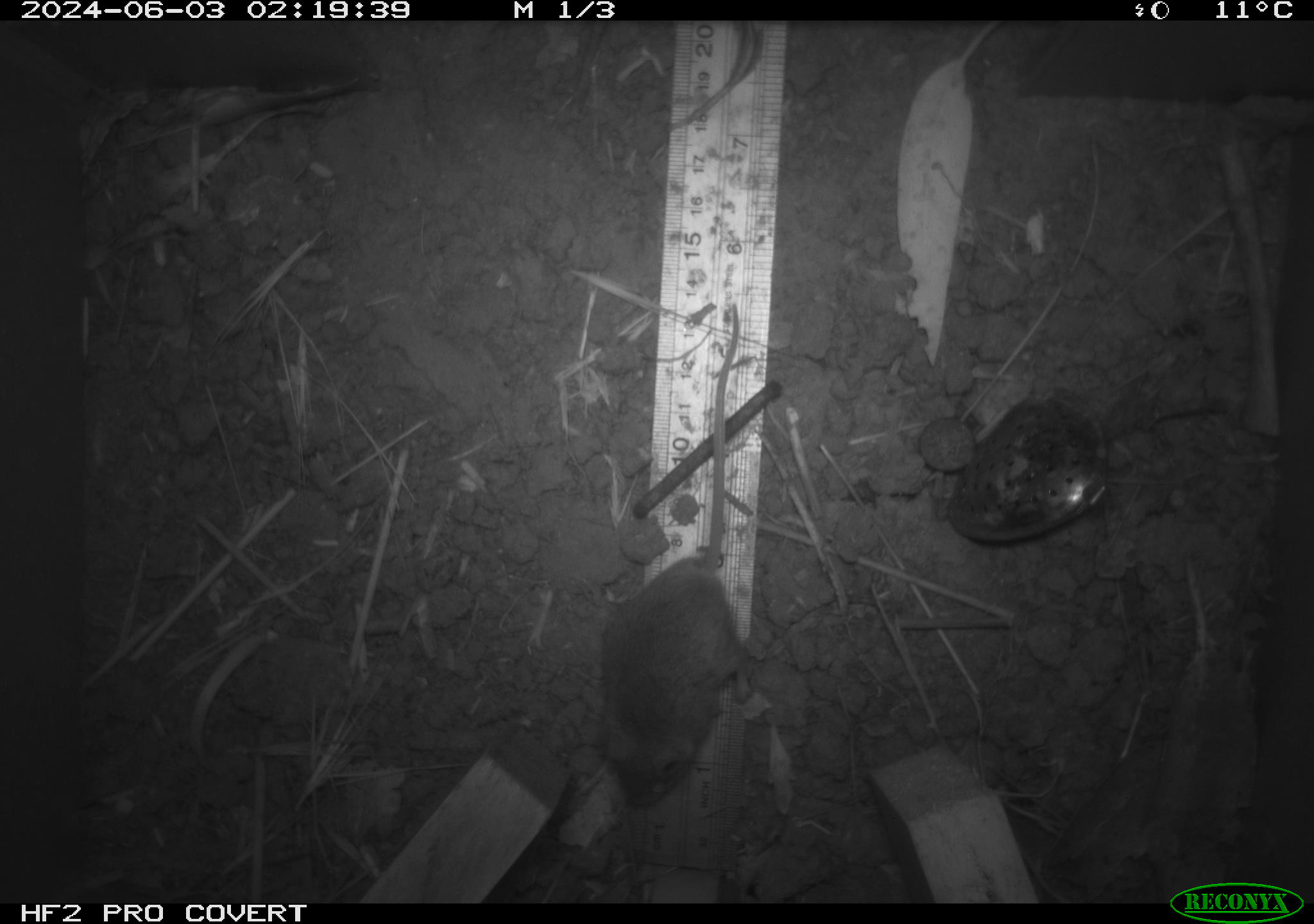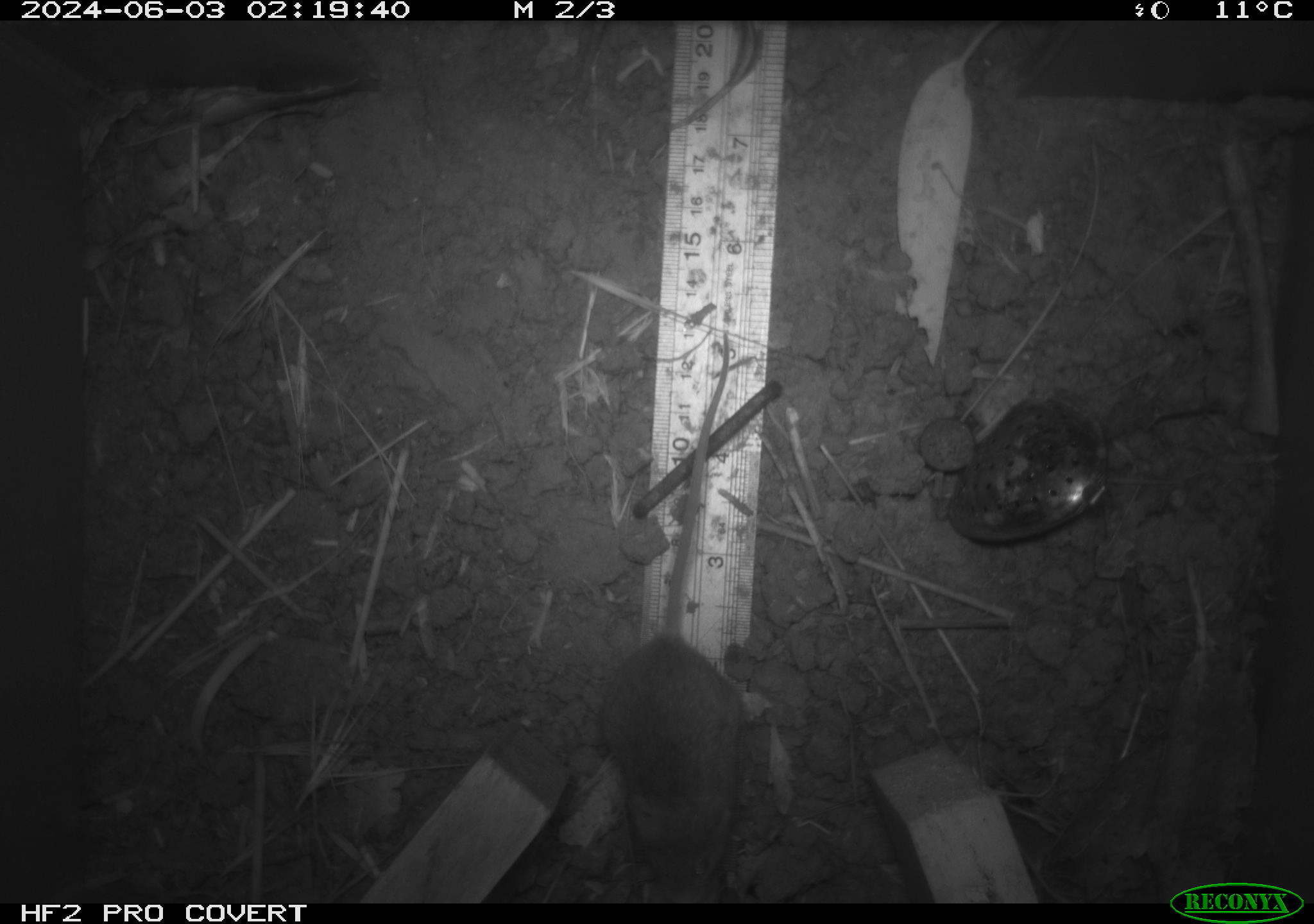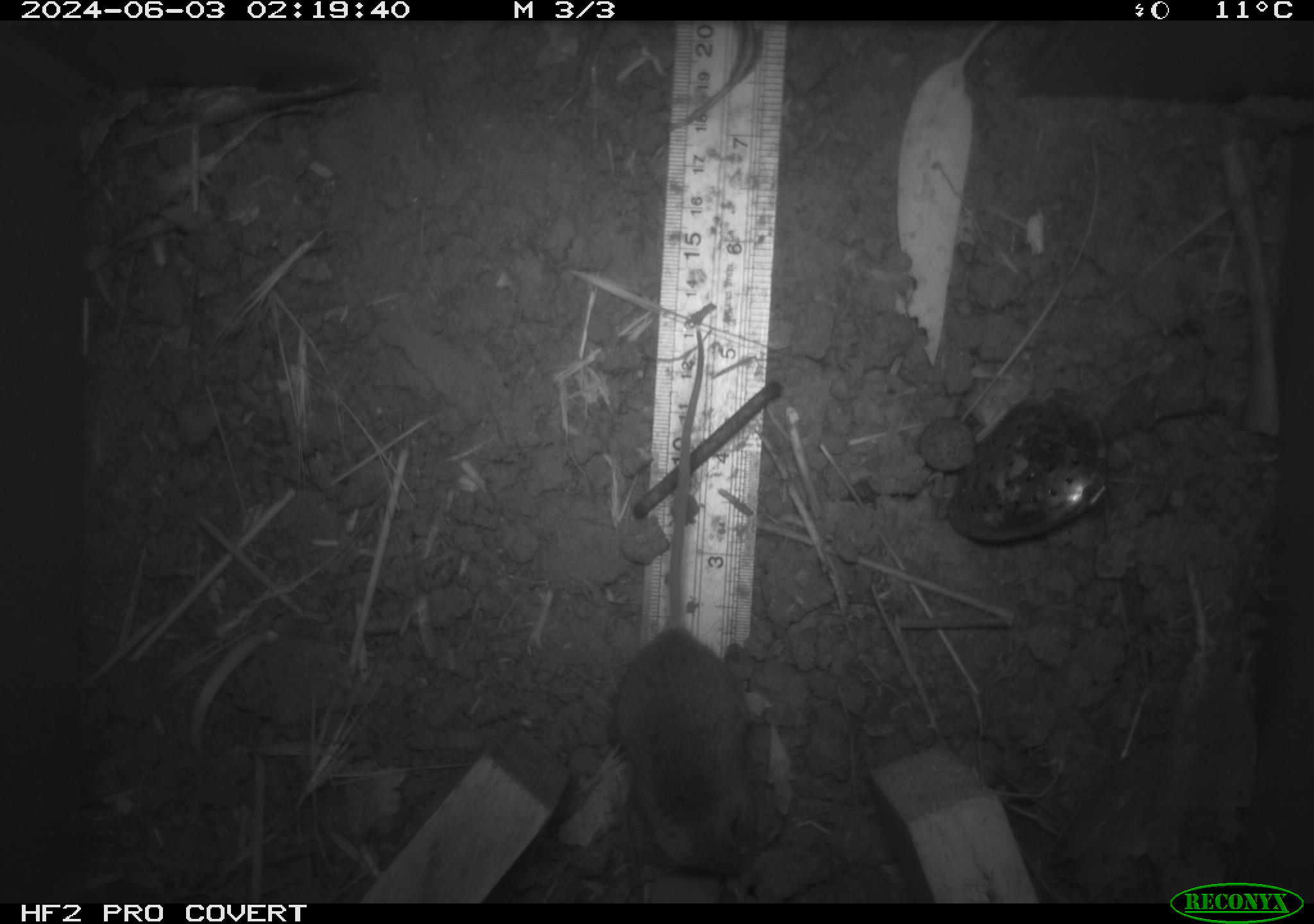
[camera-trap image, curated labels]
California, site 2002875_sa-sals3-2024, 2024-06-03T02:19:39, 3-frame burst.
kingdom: Animalia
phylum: Chordata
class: Mammalia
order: Rodentia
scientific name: Rodentia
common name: mouse species